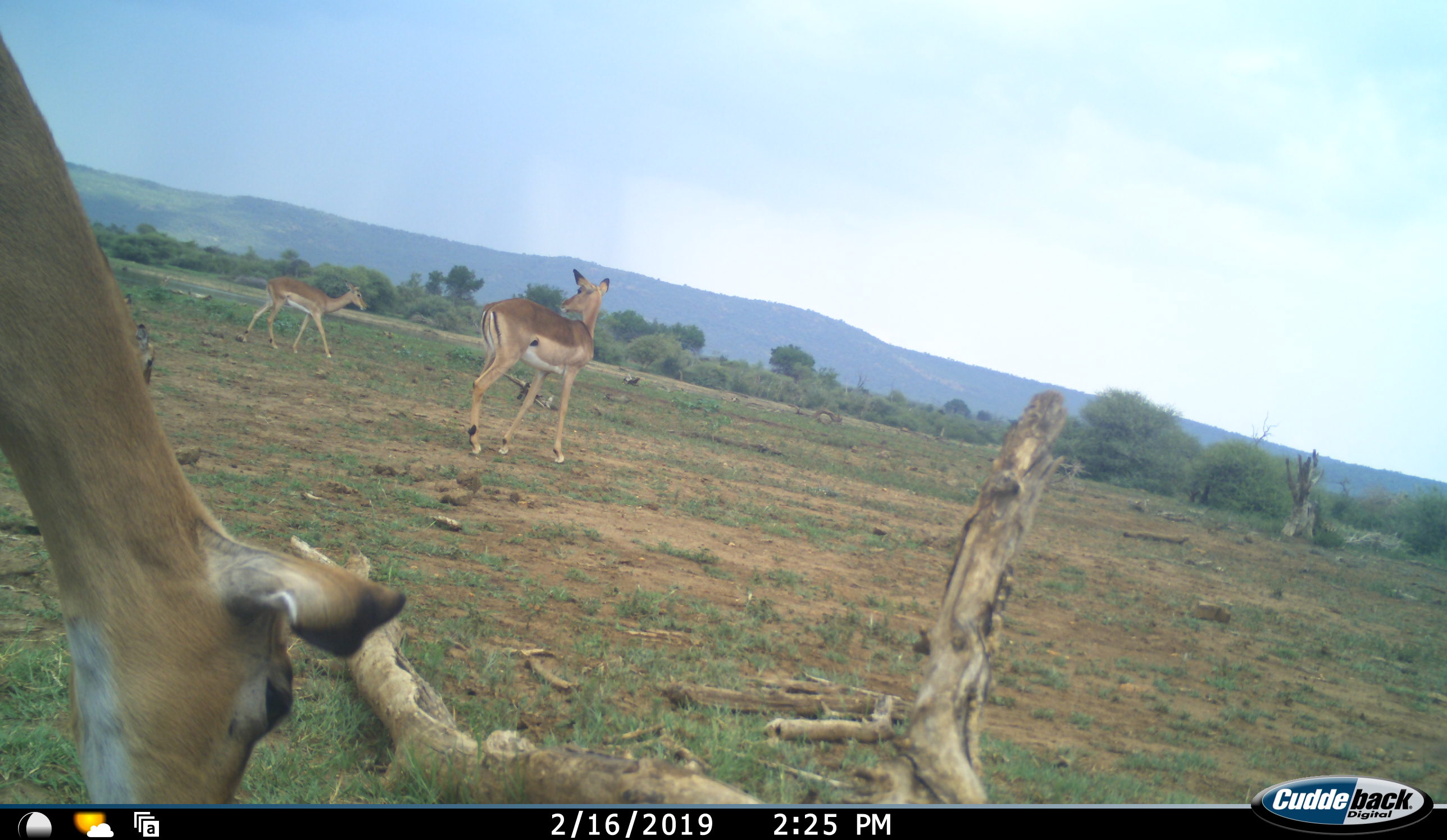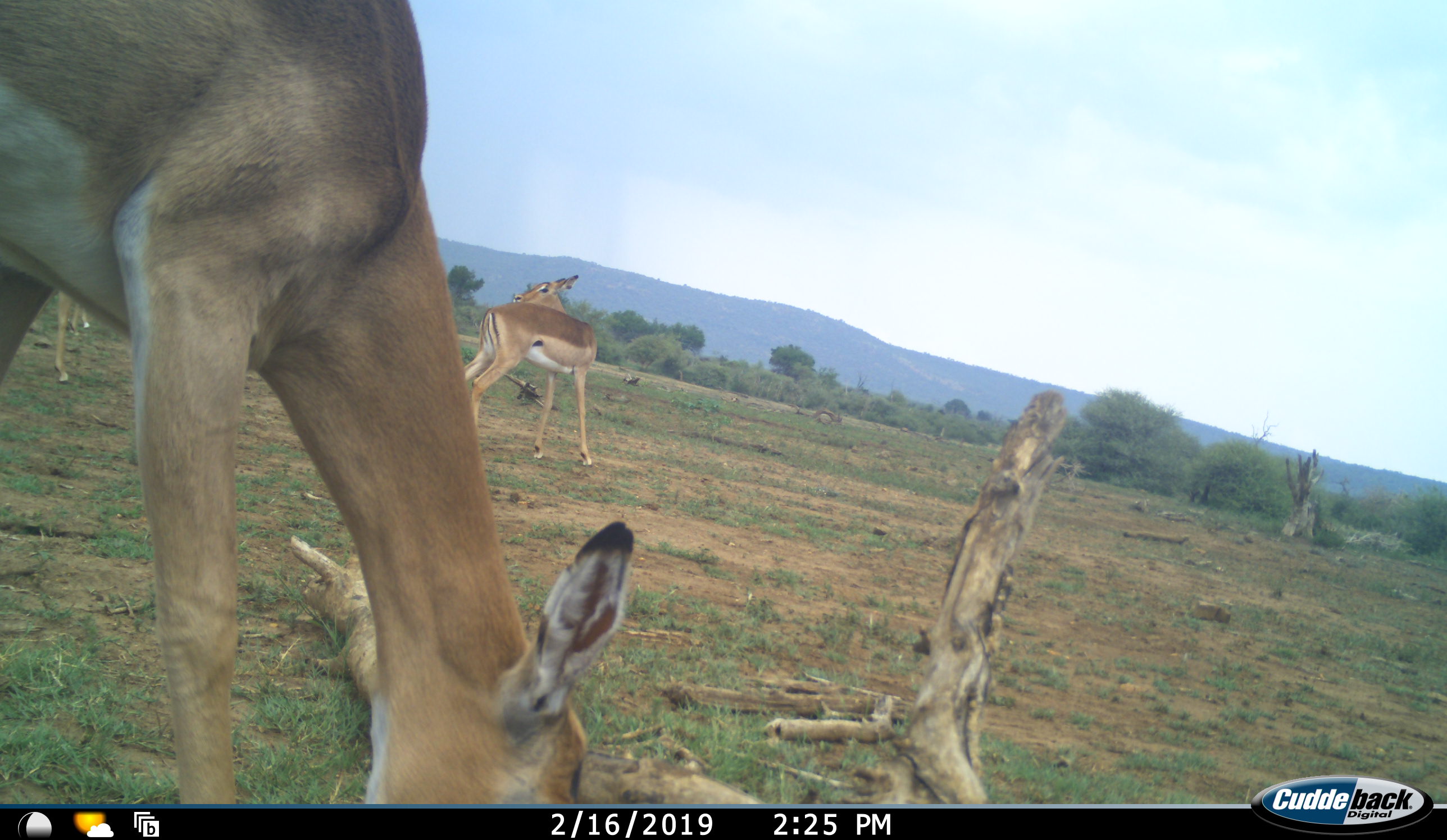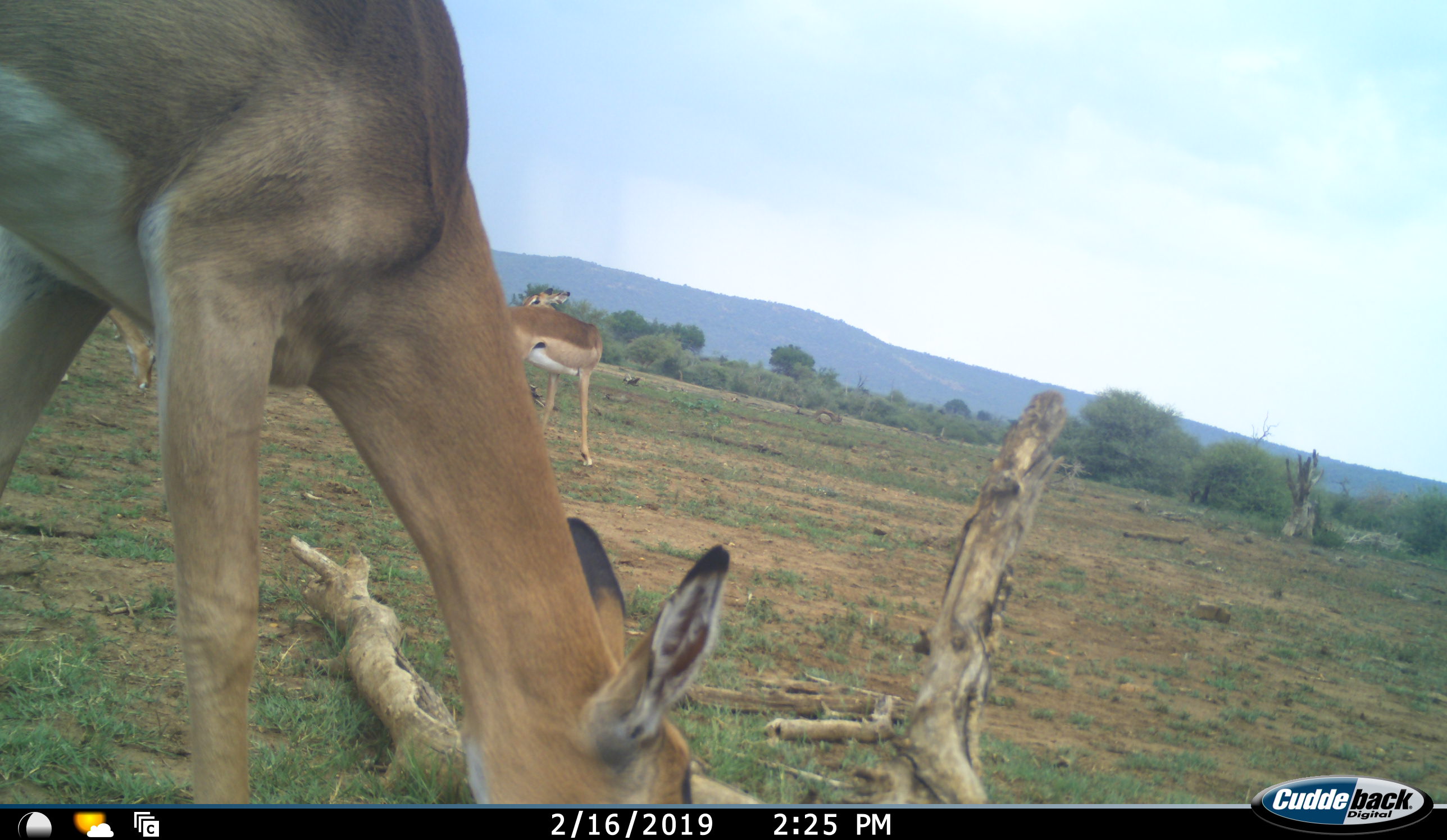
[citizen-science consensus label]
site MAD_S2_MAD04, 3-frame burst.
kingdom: Animalia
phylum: Chordata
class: Mammalia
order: Artiodactyla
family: Bovidae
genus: Aepyceros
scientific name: Aepyceros melampus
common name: impala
Impala (Aepyceros melampus), count 4. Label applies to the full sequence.